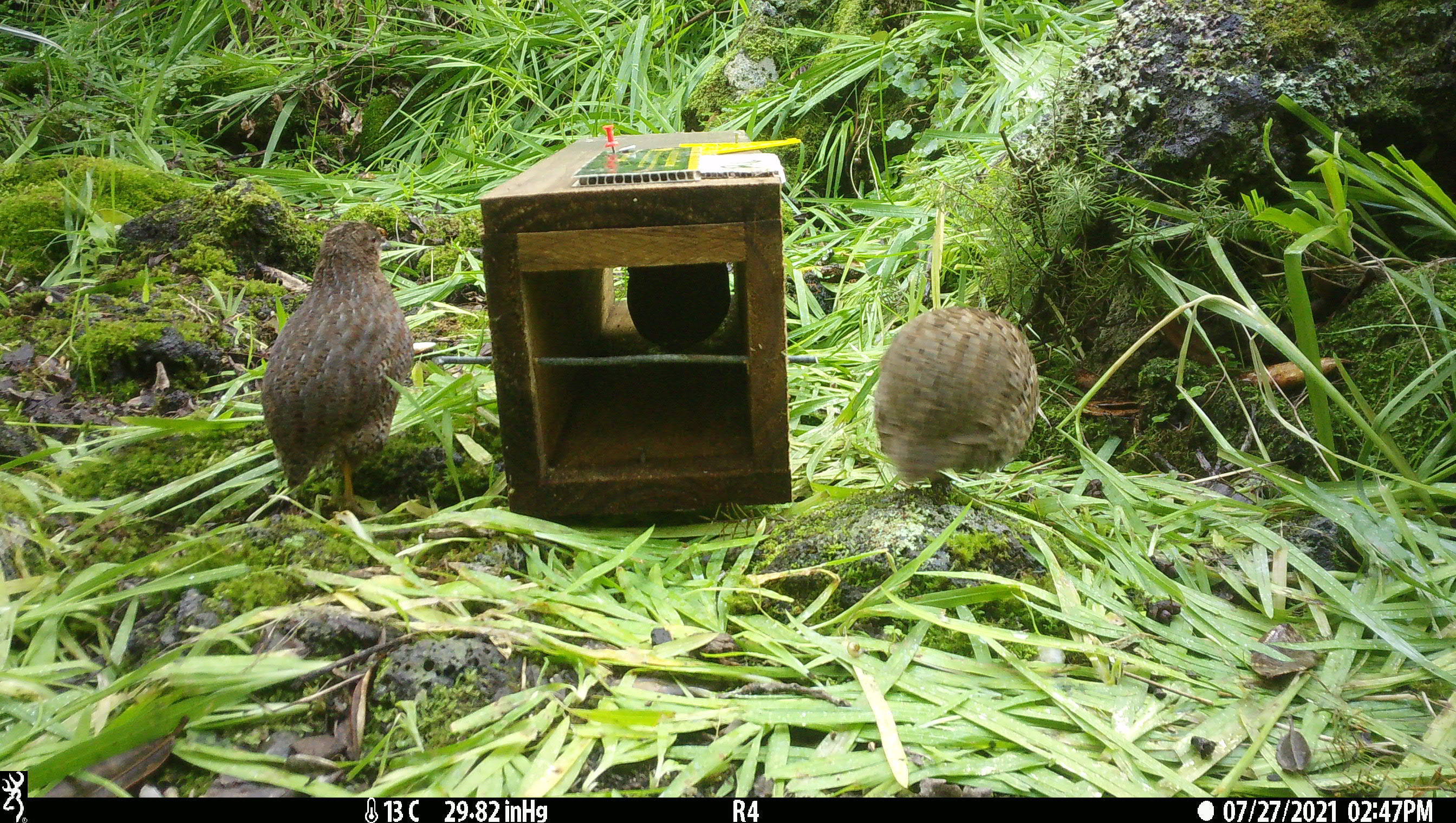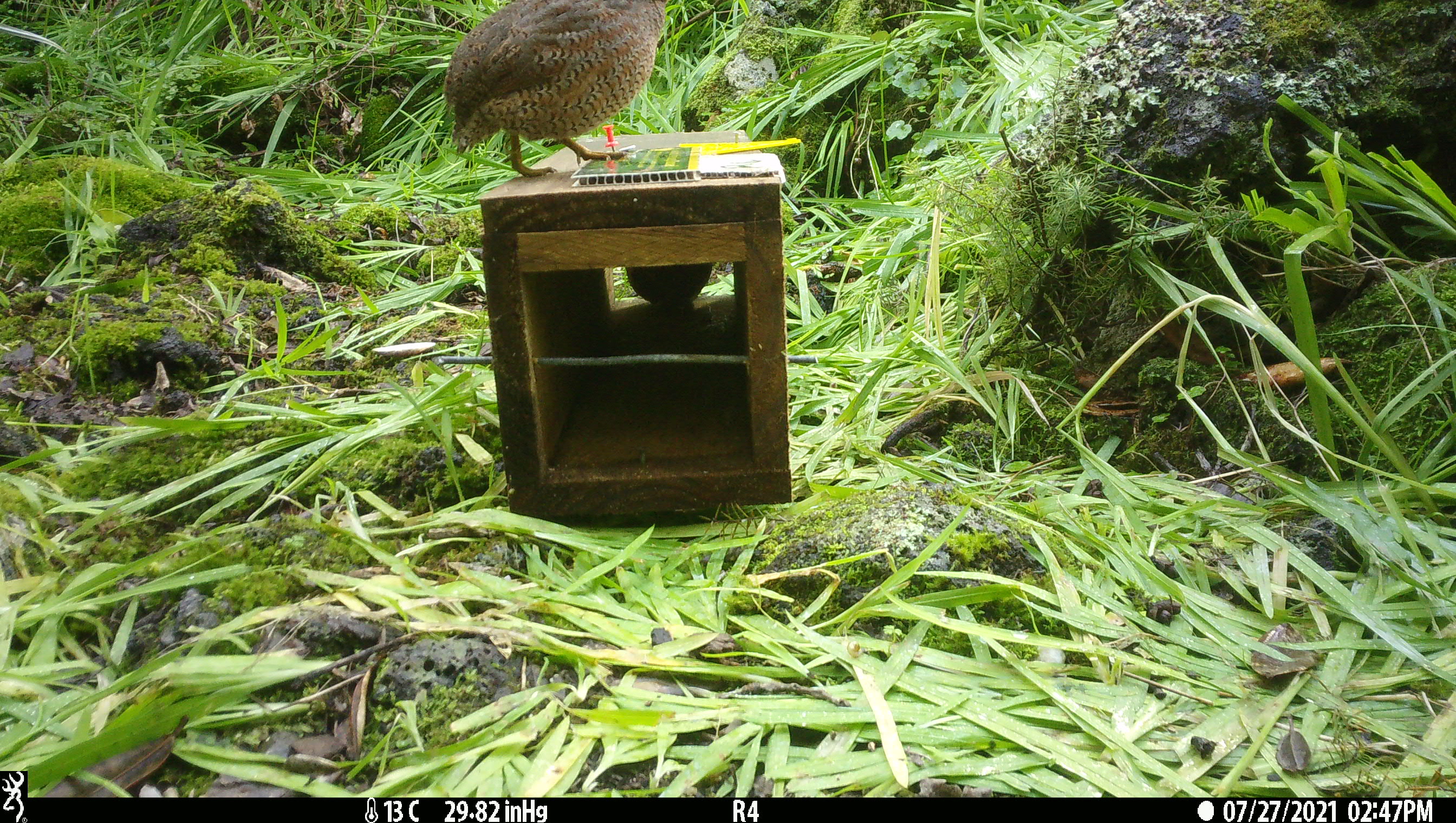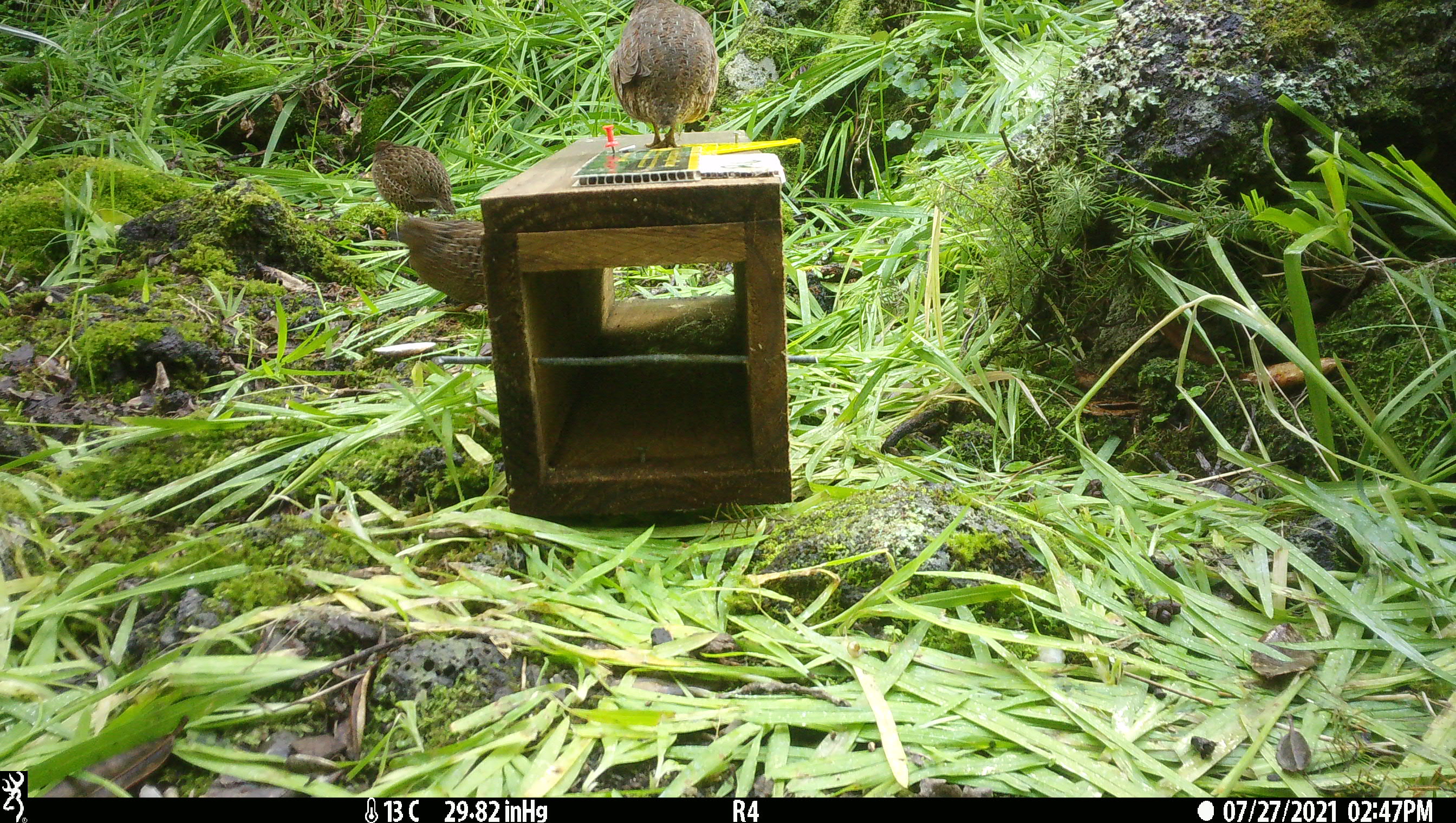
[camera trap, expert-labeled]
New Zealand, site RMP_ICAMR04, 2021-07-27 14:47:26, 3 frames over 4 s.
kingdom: Animalia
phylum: Chordata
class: Aves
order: Galliformes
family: Phasianidae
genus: Synoicus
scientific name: Synoicus ypsilophorus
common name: brown quail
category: quail brown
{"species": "quail brown (brown quail) (Synoicus ypsilophorus)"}